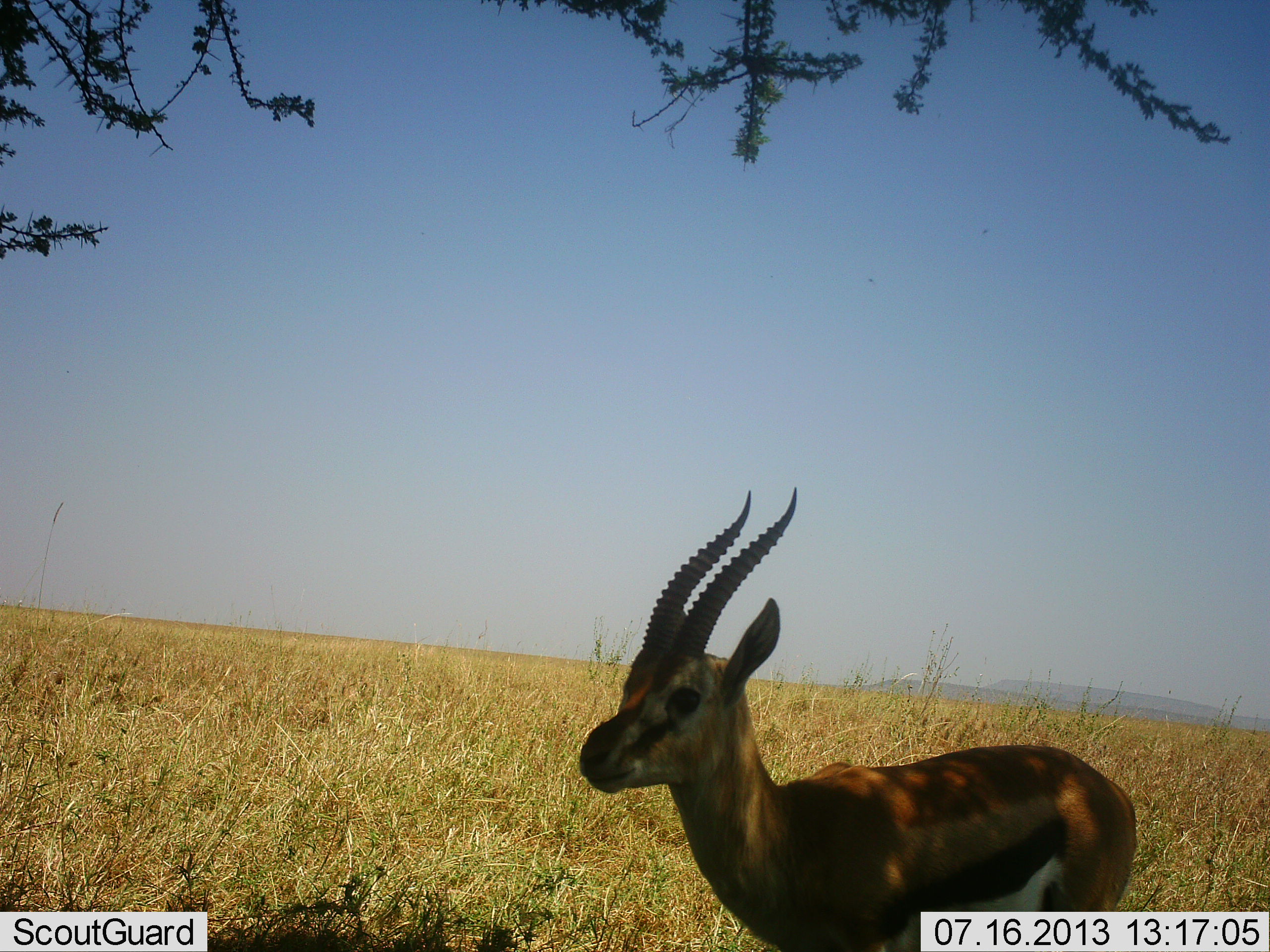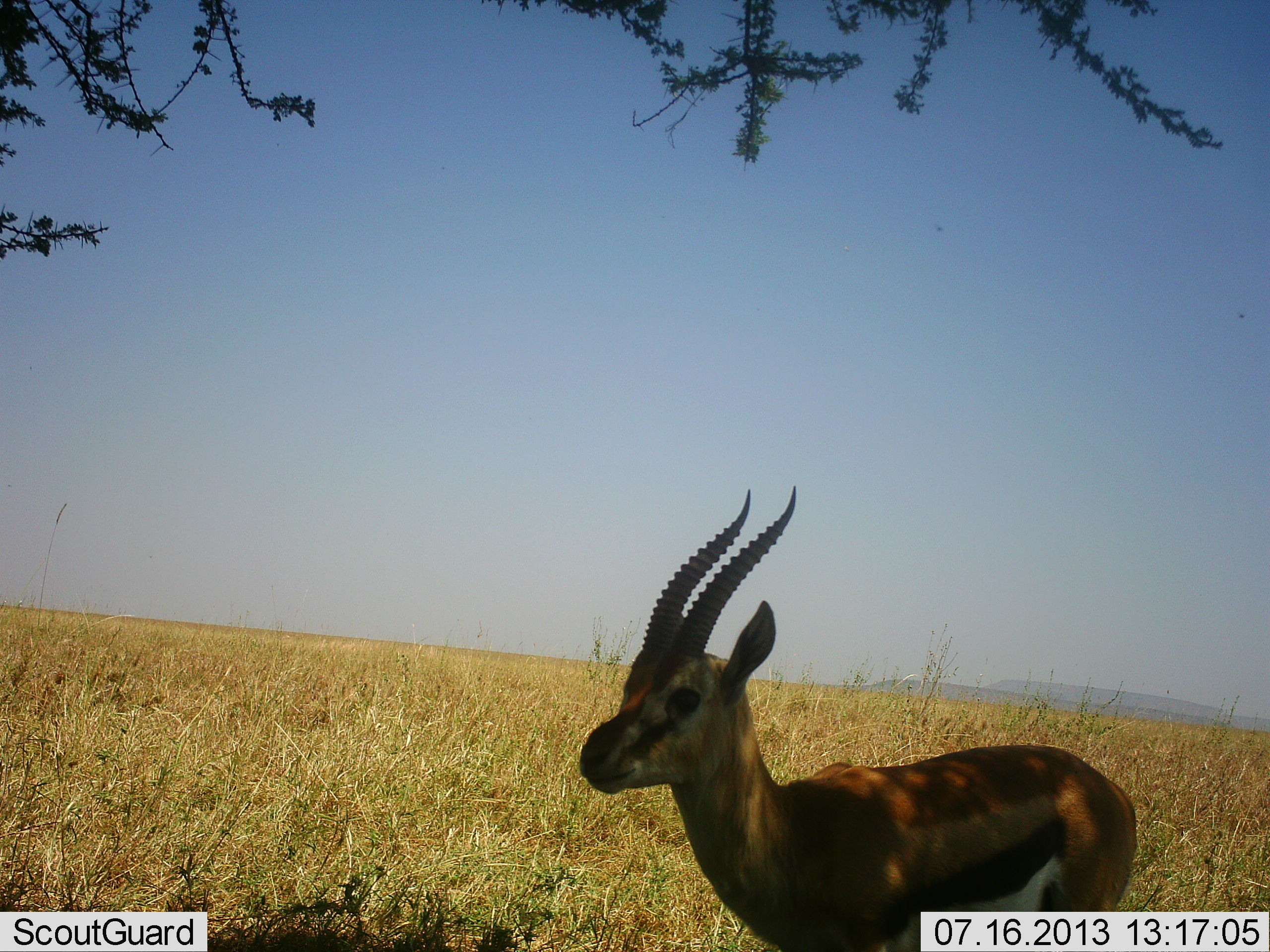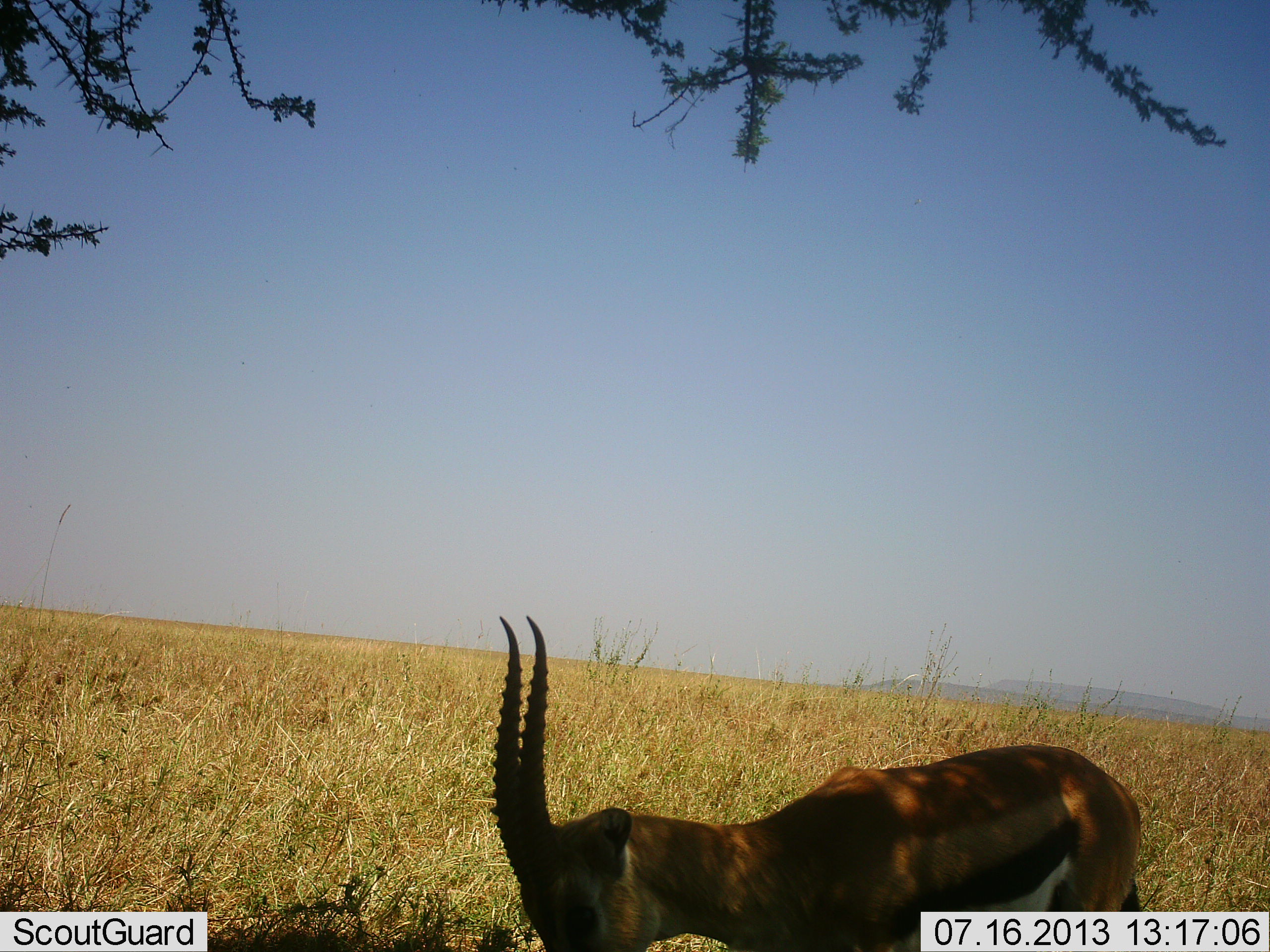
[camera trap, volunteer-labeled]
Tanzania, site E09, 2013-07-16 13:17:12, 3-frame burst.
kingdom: Animalia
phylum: Chordata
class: Mammalia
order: Artiodactyla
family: Bovidae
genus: Eudorcas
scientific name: Eudorcas thomsonii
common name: thomson's gazelle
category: gazellethomsons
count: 1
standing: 80%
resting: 0%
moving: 0%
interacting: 10%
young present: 0%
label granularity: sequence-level